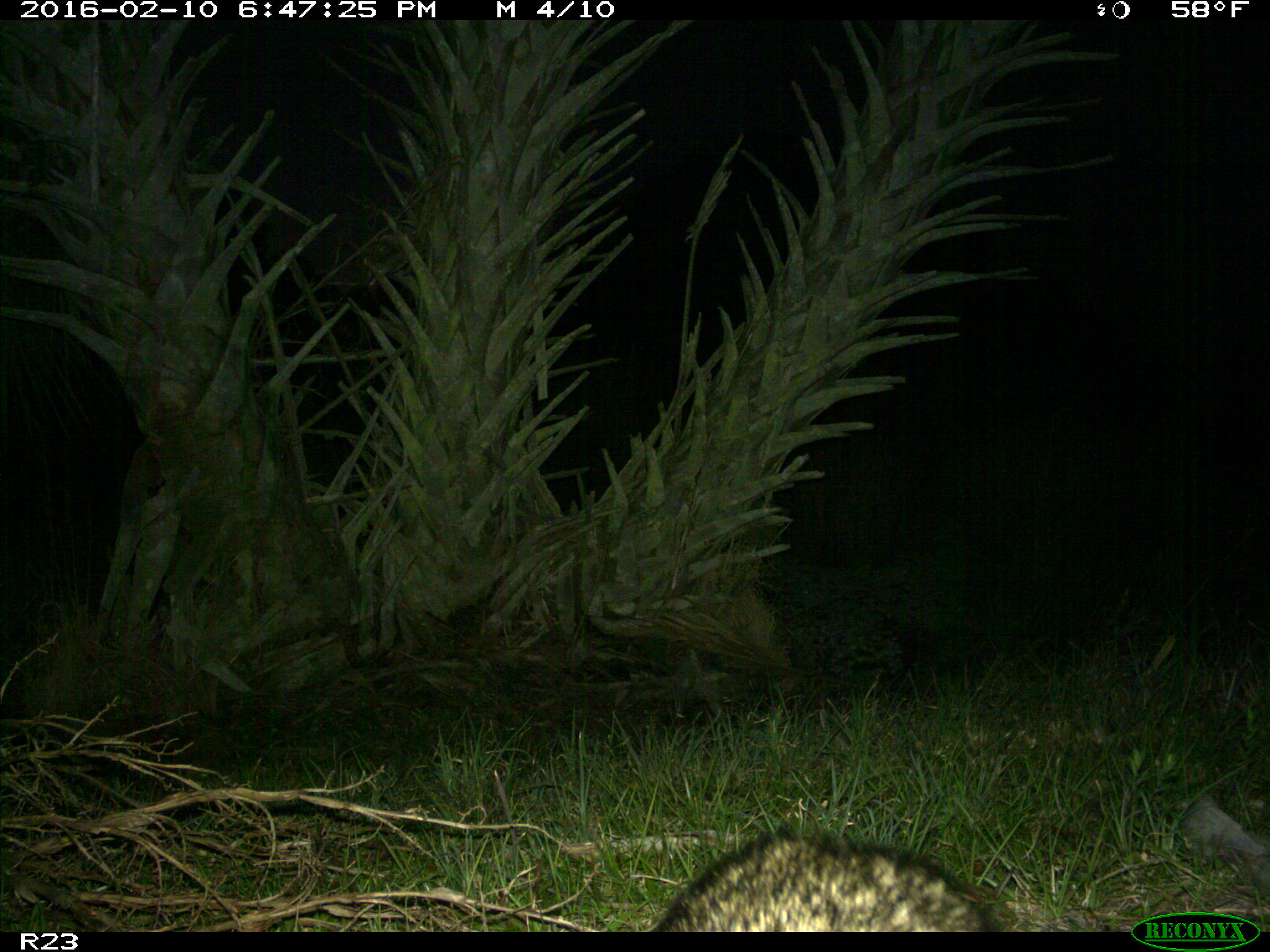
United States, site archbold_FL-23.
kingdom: Animalia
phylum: Chordata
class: Mammalia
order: Carnivora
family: Procyonidae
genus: Procyon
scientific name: Procyon lotor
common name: common raccoon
Procyon lotor (common raccoon).